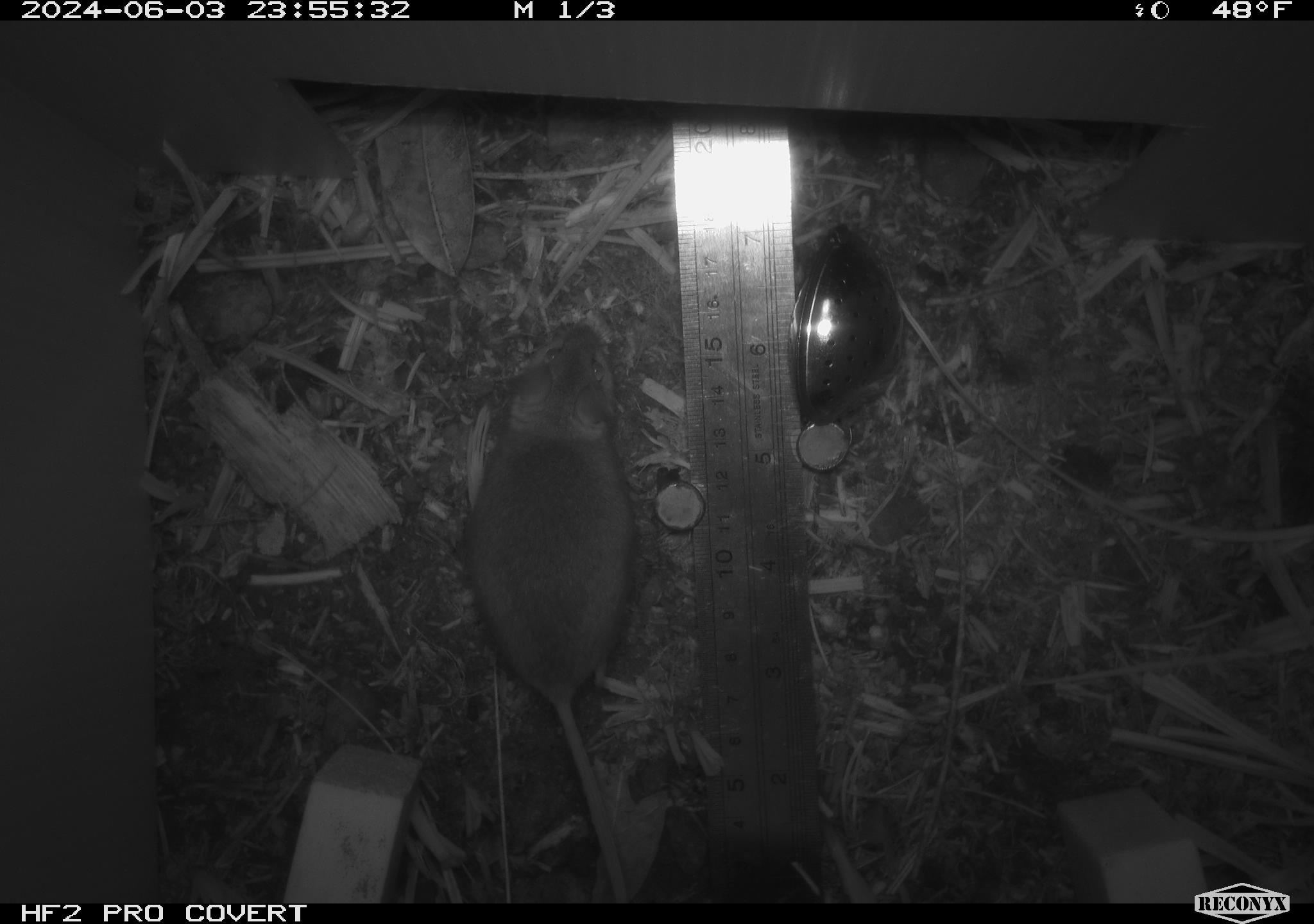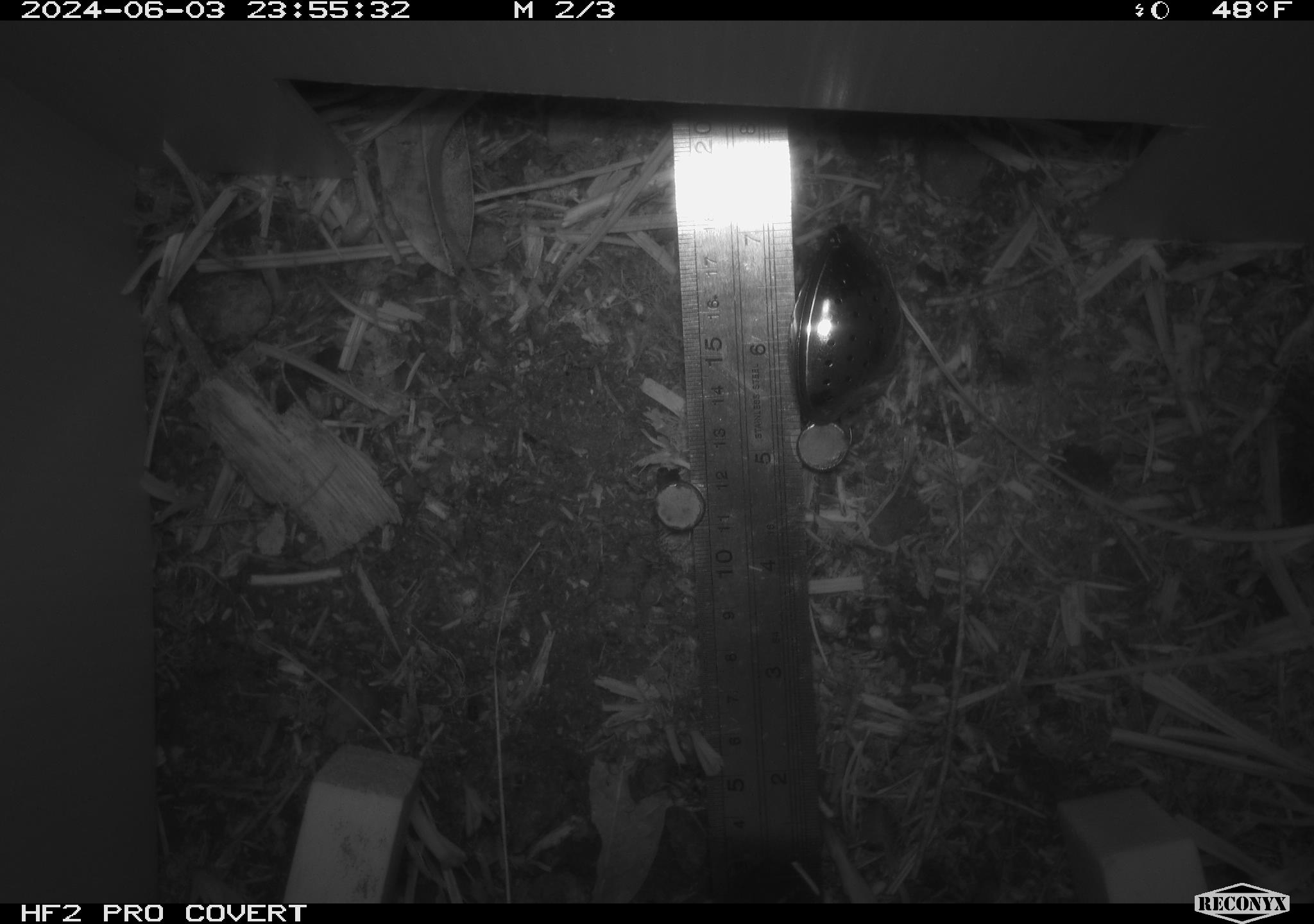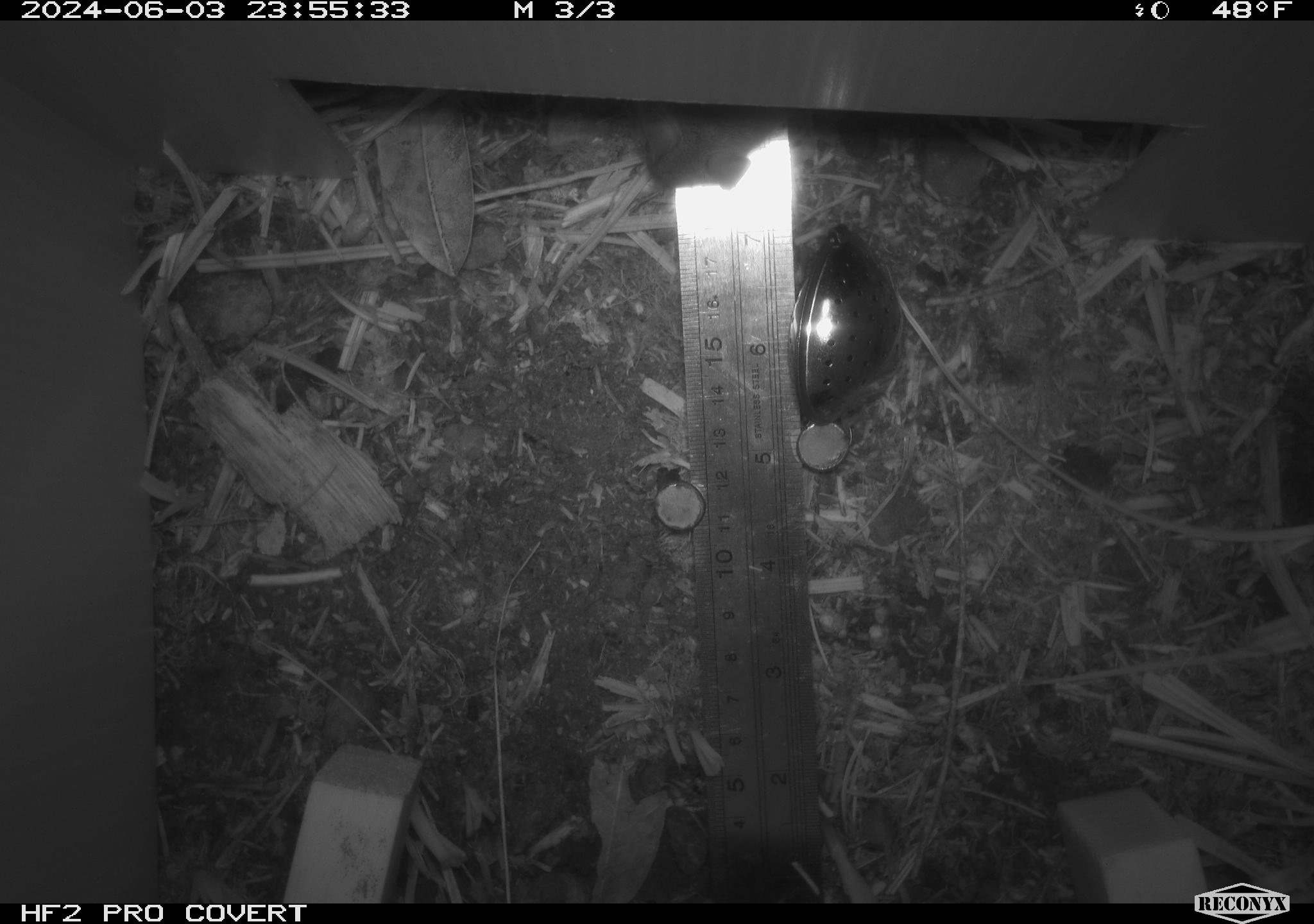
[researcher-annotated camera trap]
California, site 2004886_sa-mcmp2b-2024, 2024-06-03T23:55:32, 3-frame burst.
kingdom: Animalia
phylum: Chordata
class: Mammalia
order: Rodentia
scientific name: Rodentia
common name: mouse species